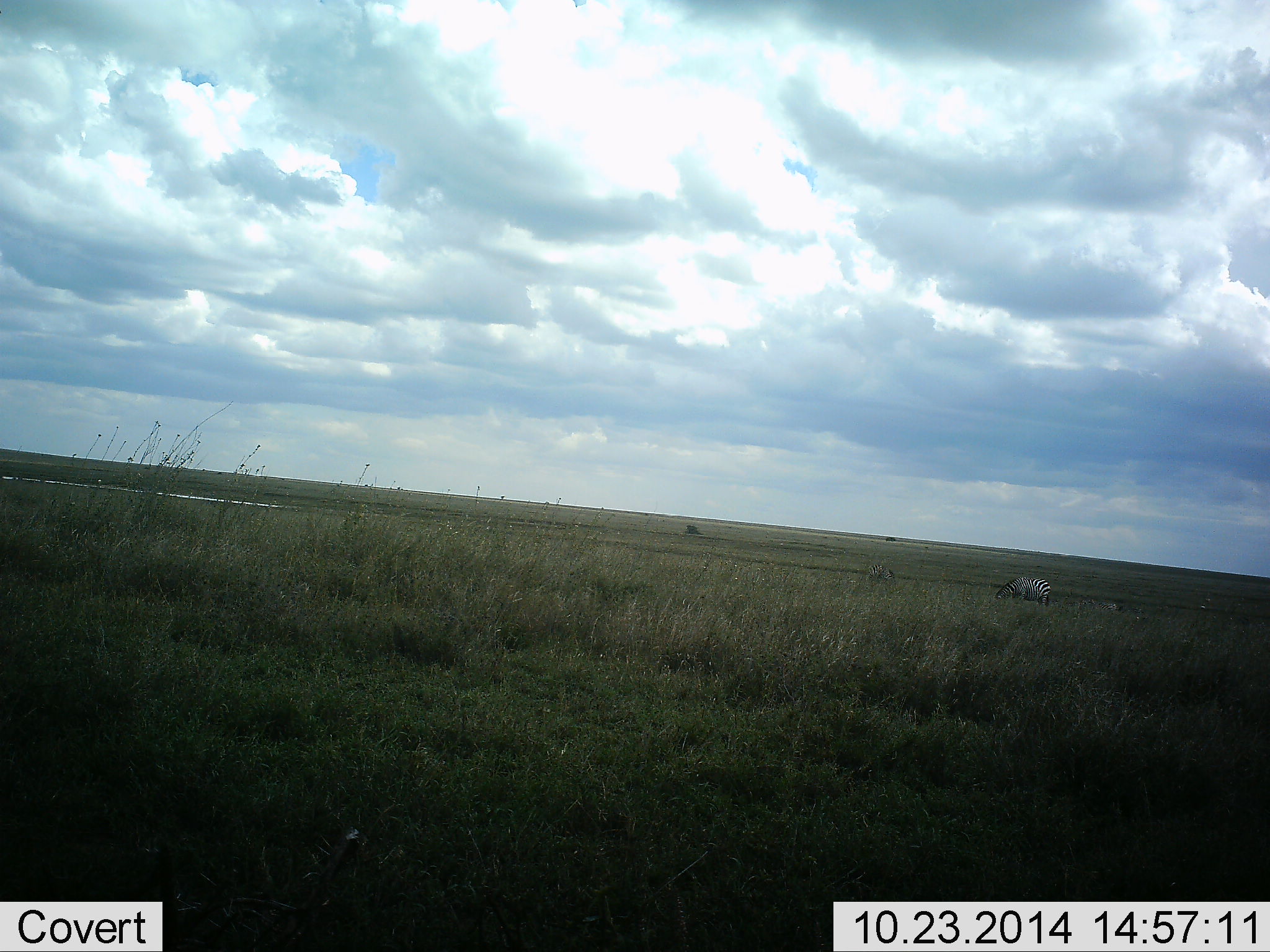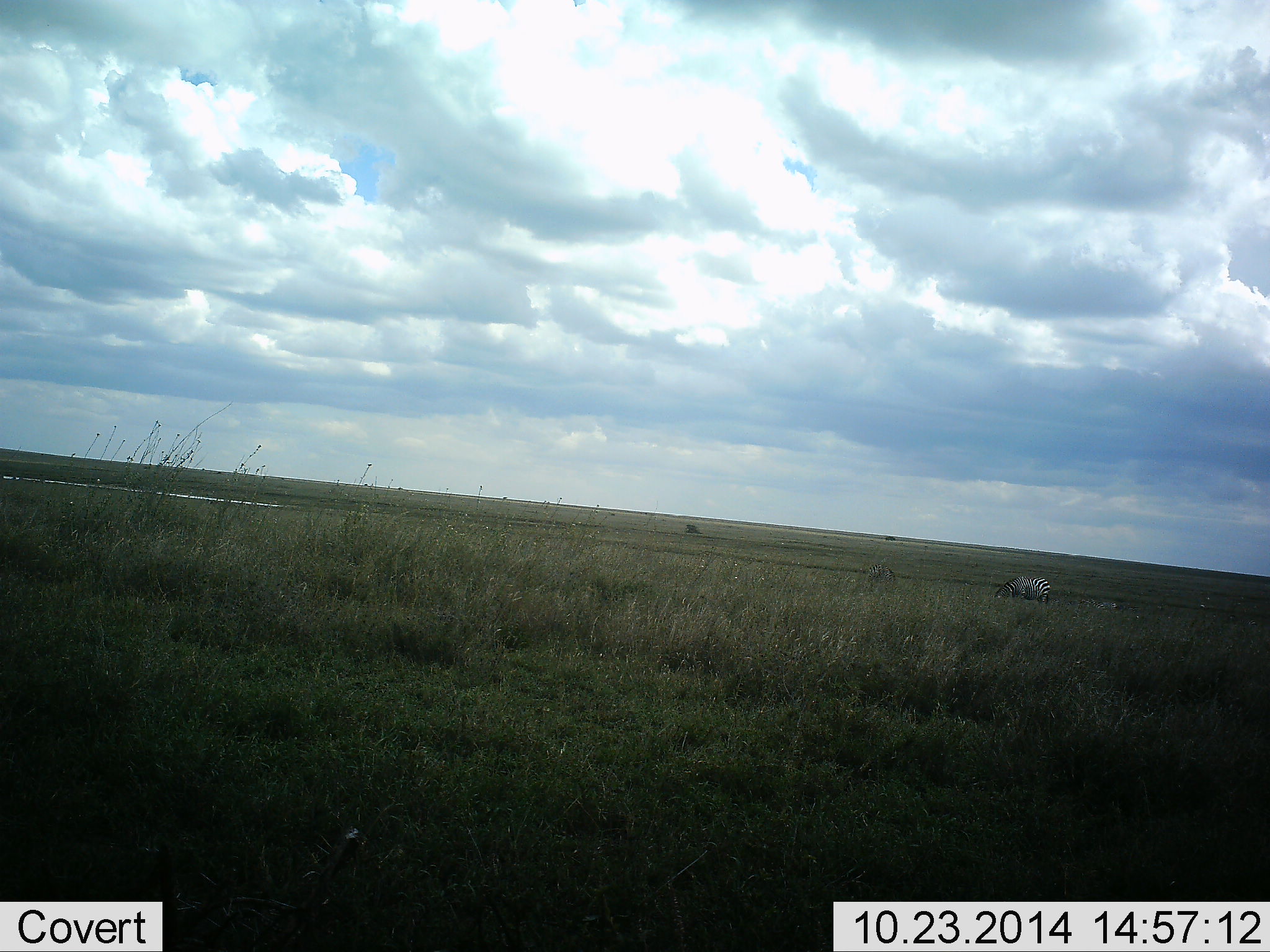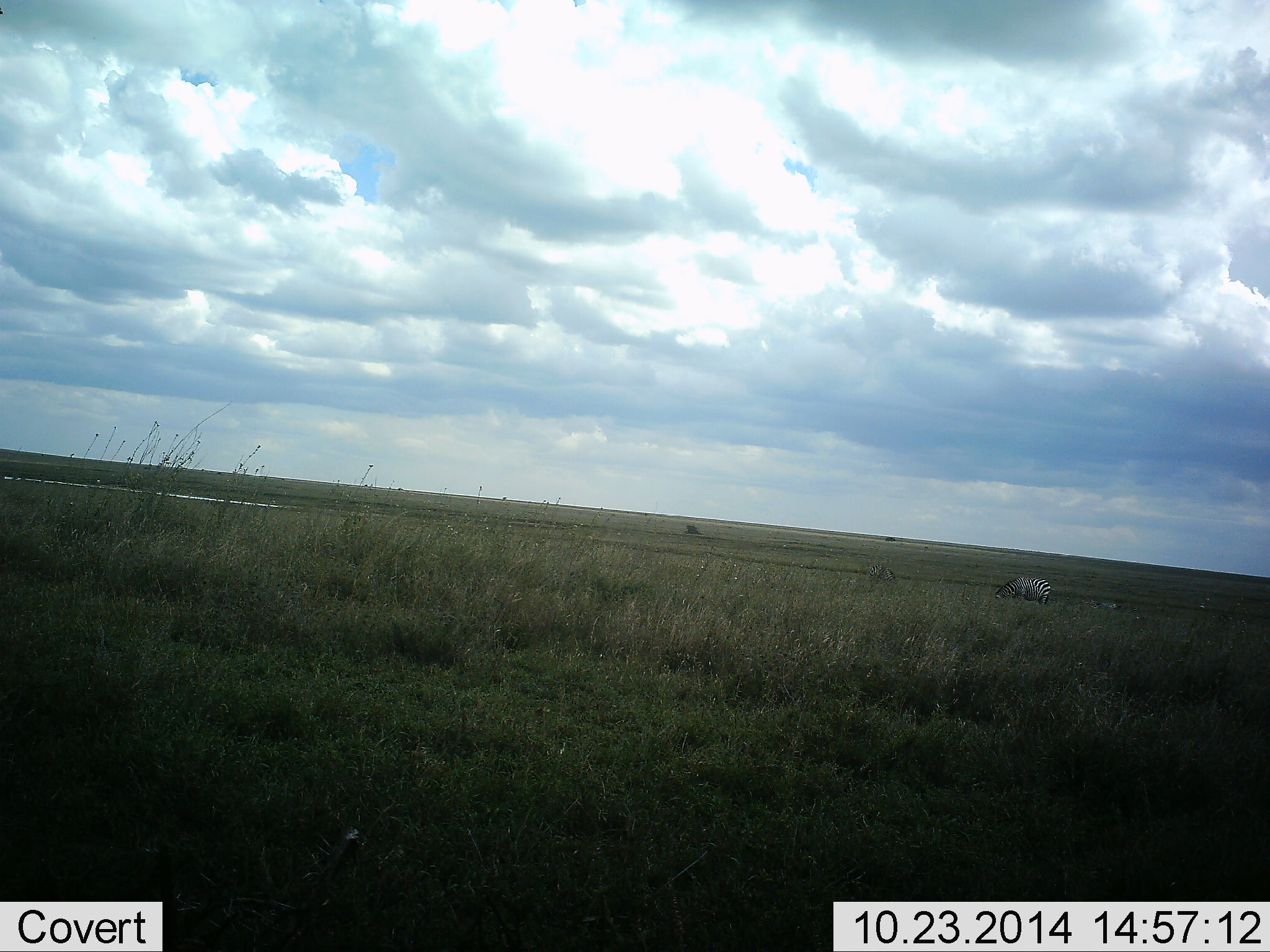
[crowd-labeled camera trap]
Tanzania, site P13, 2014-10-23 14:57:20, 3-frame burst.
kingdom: Animalia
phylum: Chordata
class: Mammalia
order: Perissodactyla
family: Equidae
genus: Equus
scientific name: Equus quagga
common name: plains zebra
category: zebra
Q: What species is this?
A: Zebra (plains zebra) (Equus quagga).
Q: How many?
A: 2.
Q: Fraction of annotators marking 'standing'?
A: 30%.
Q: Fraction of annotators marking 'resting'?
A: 0%.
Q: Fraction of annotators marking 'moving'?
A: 0%.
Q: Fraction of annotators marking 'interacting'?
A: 0%.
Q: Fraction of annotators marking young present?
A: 10%.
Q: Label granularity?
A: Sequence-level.